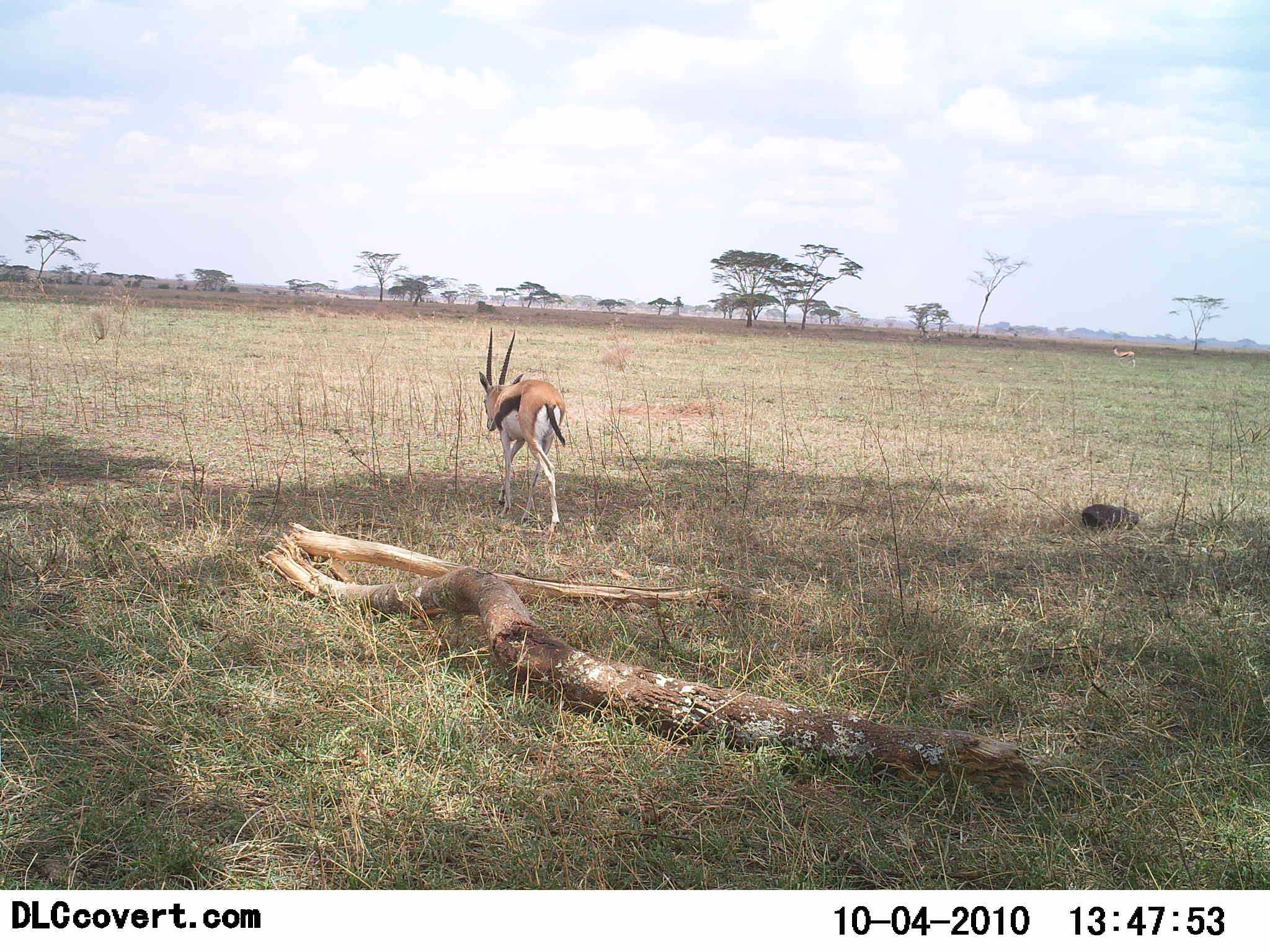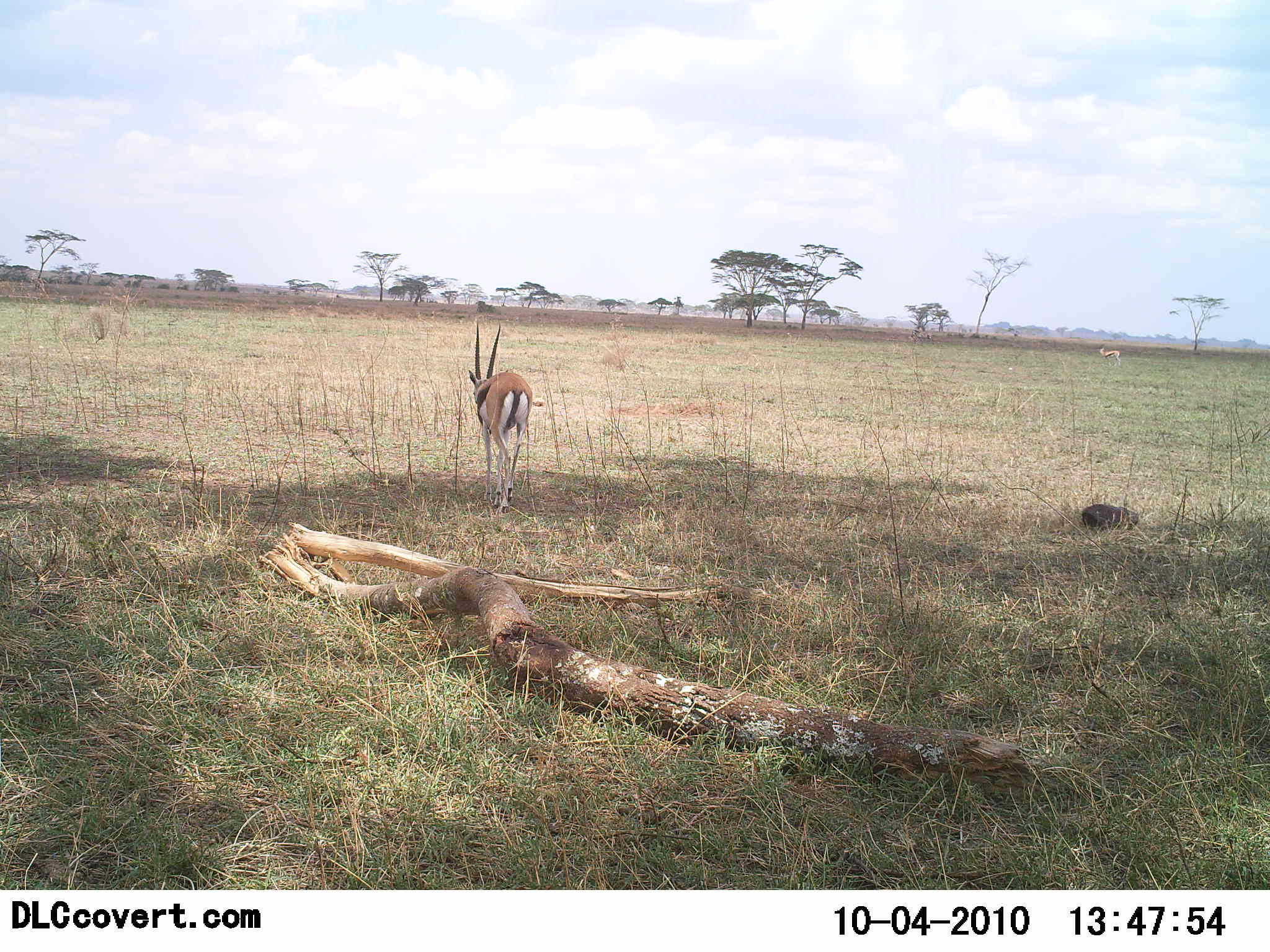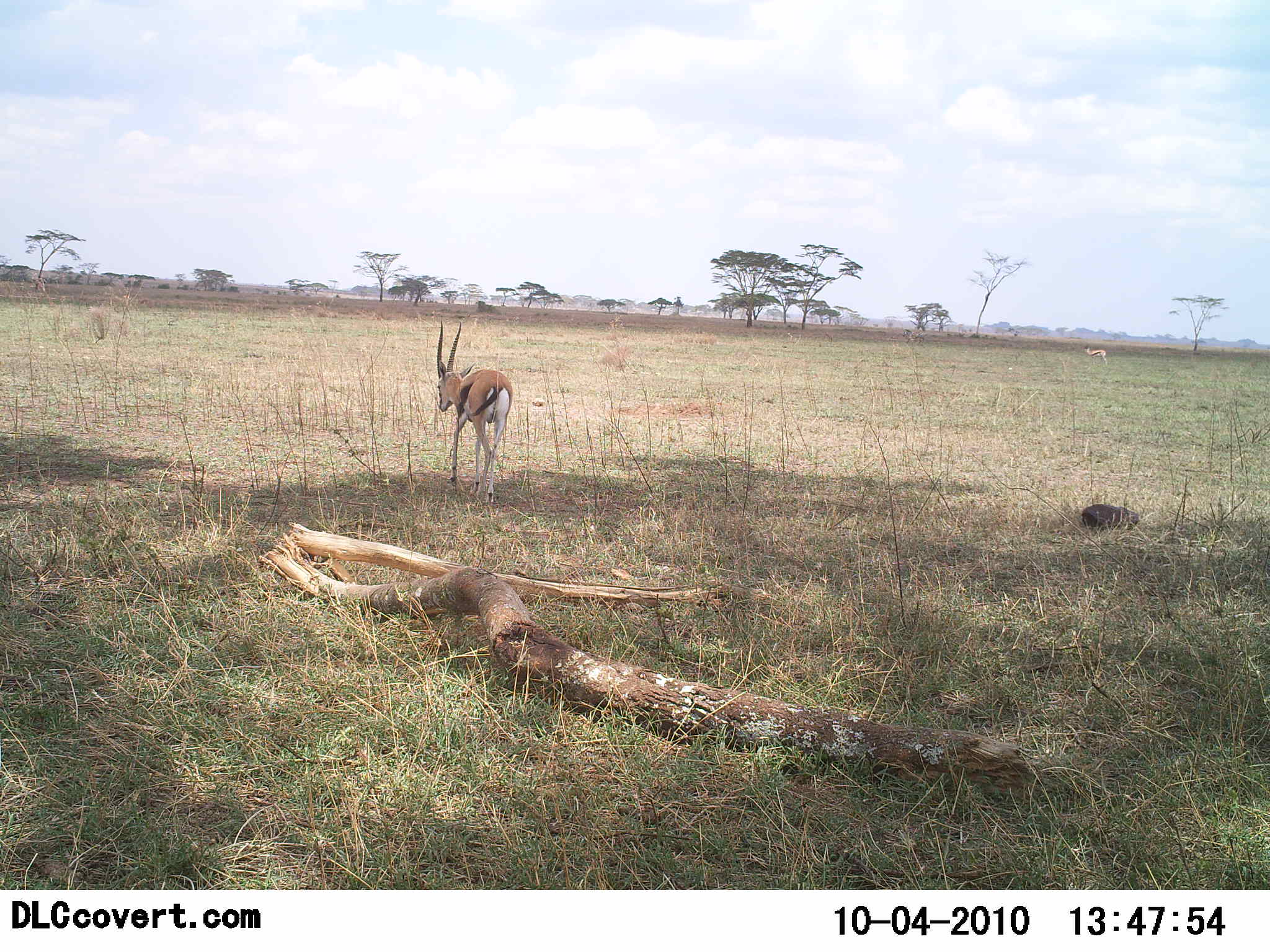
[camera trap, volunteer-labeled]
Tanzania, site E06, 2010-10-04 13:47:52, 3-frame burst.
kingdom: Animalia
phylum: Chordata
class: Mammalia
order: Artiodactyla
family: Bovidae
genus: Eudorcas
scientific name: Eudorcas thomsonii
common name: thomson's gazelle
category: gazellethomsons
Gazellethomsons (thomson's gazelle) (Eudorcas thomsonii), count 2. Behavior (volunteer vote fractions): standing 12%, resting 0%, moving 100%, interacting 0%. Young present (vote fraction): 0%. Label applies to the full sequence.